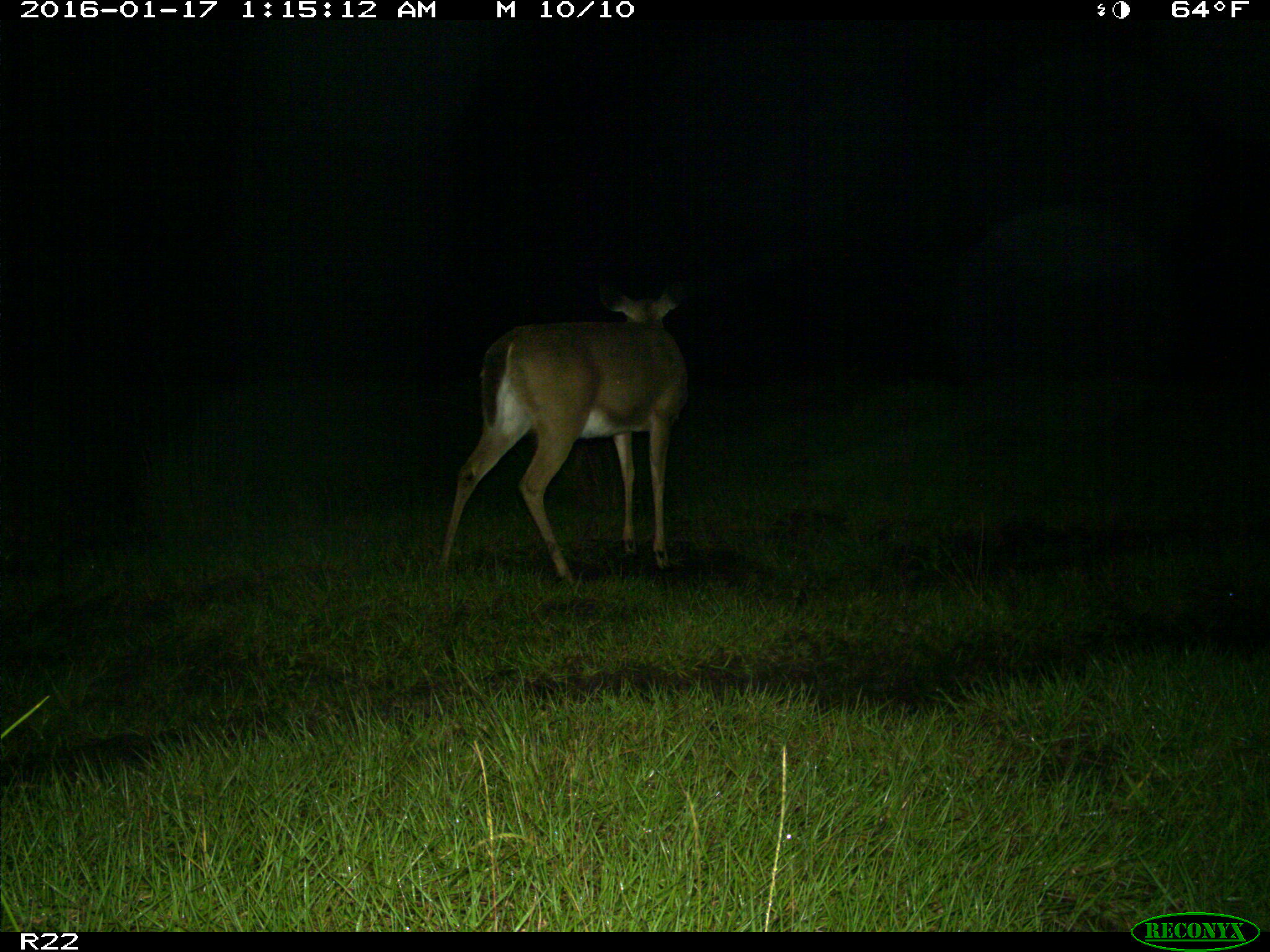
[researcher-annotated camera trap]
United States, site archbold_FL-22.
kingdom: Animalia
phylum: Chordata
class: Mammalia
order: Artiodactyla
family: Cervidae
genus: Odocoileus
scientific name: Odocoileus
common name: deer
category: unidentified deer